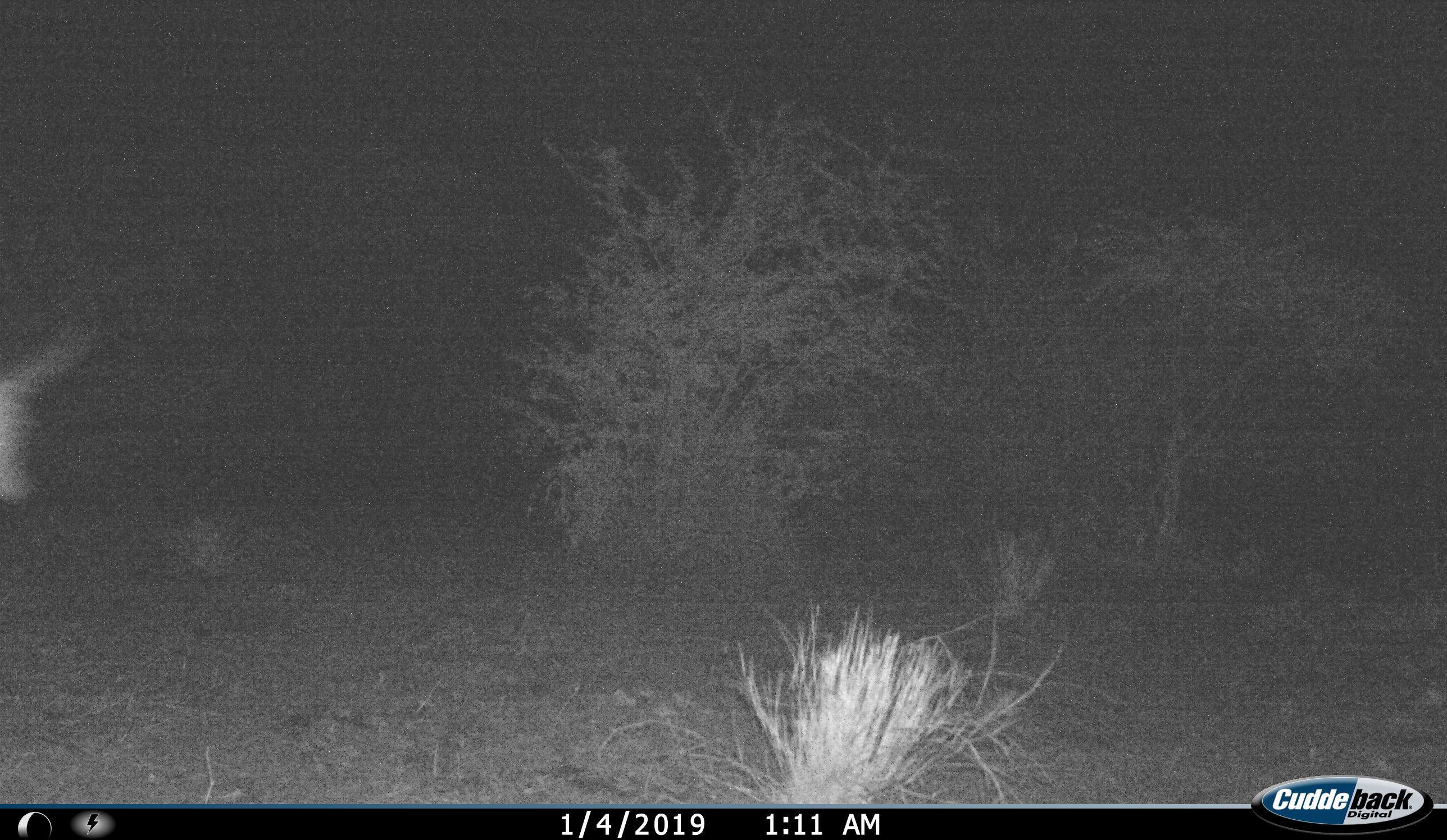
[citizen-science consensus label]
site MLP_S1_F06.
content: unidentified animal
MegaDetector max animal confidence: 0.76